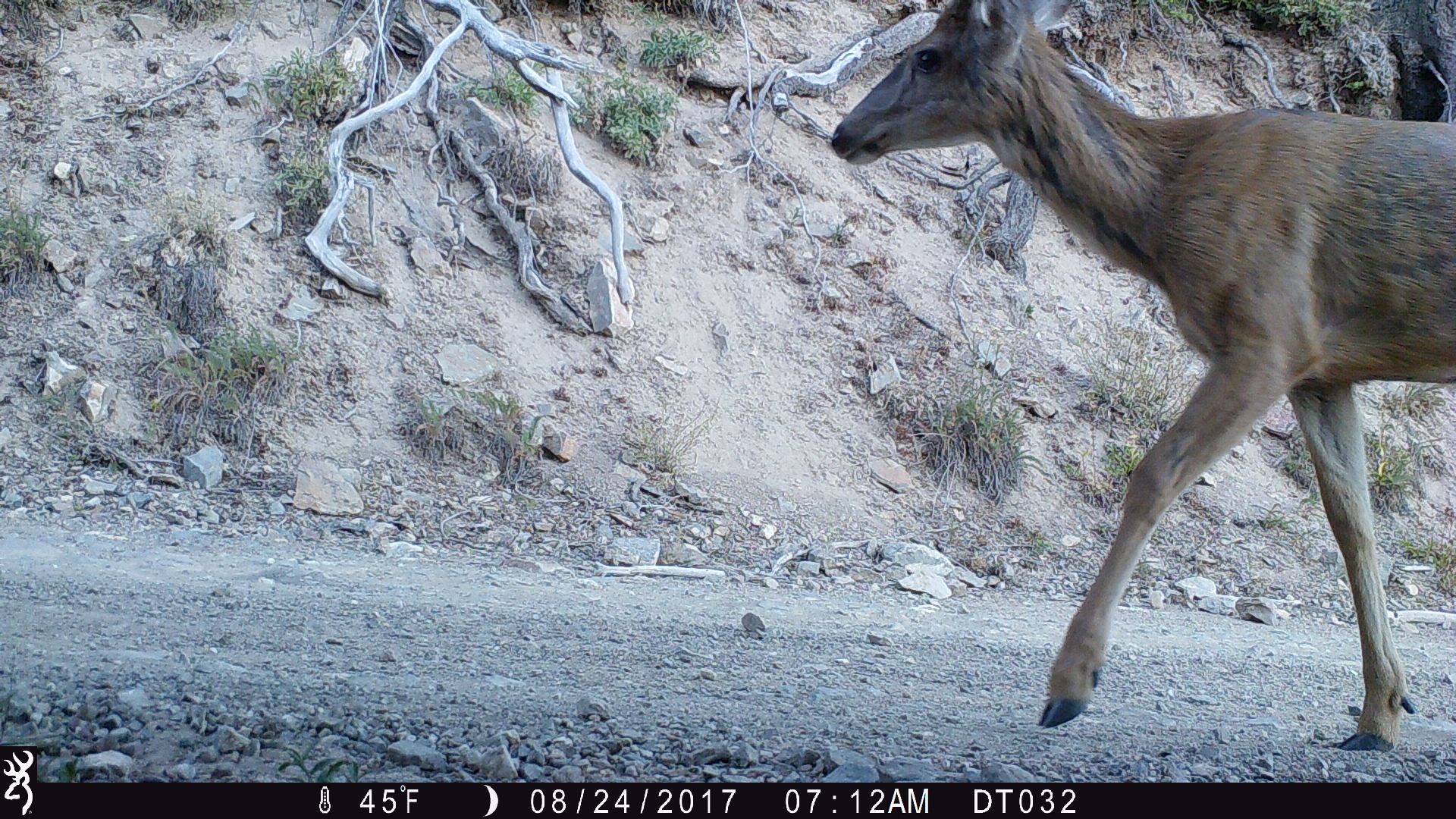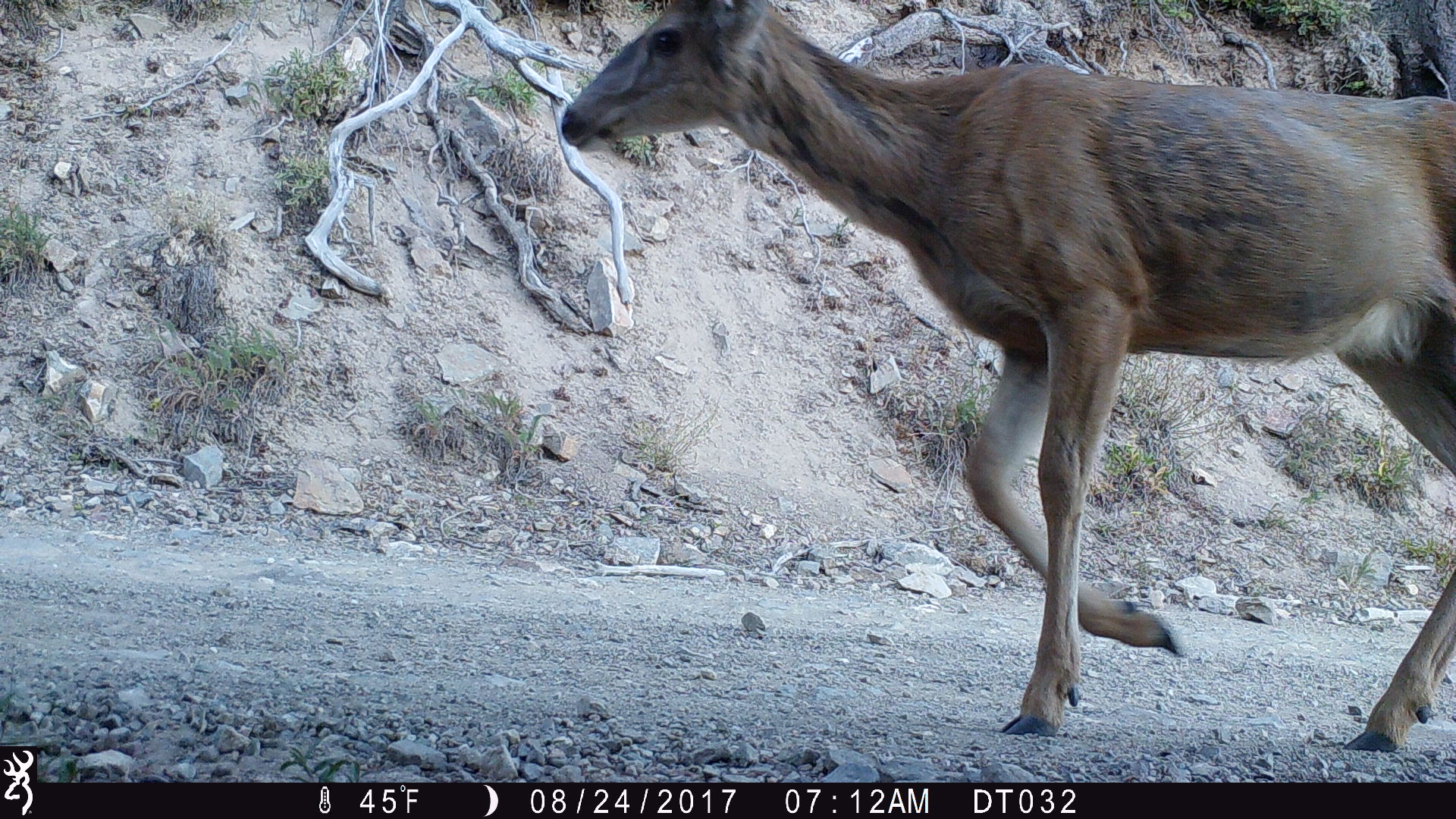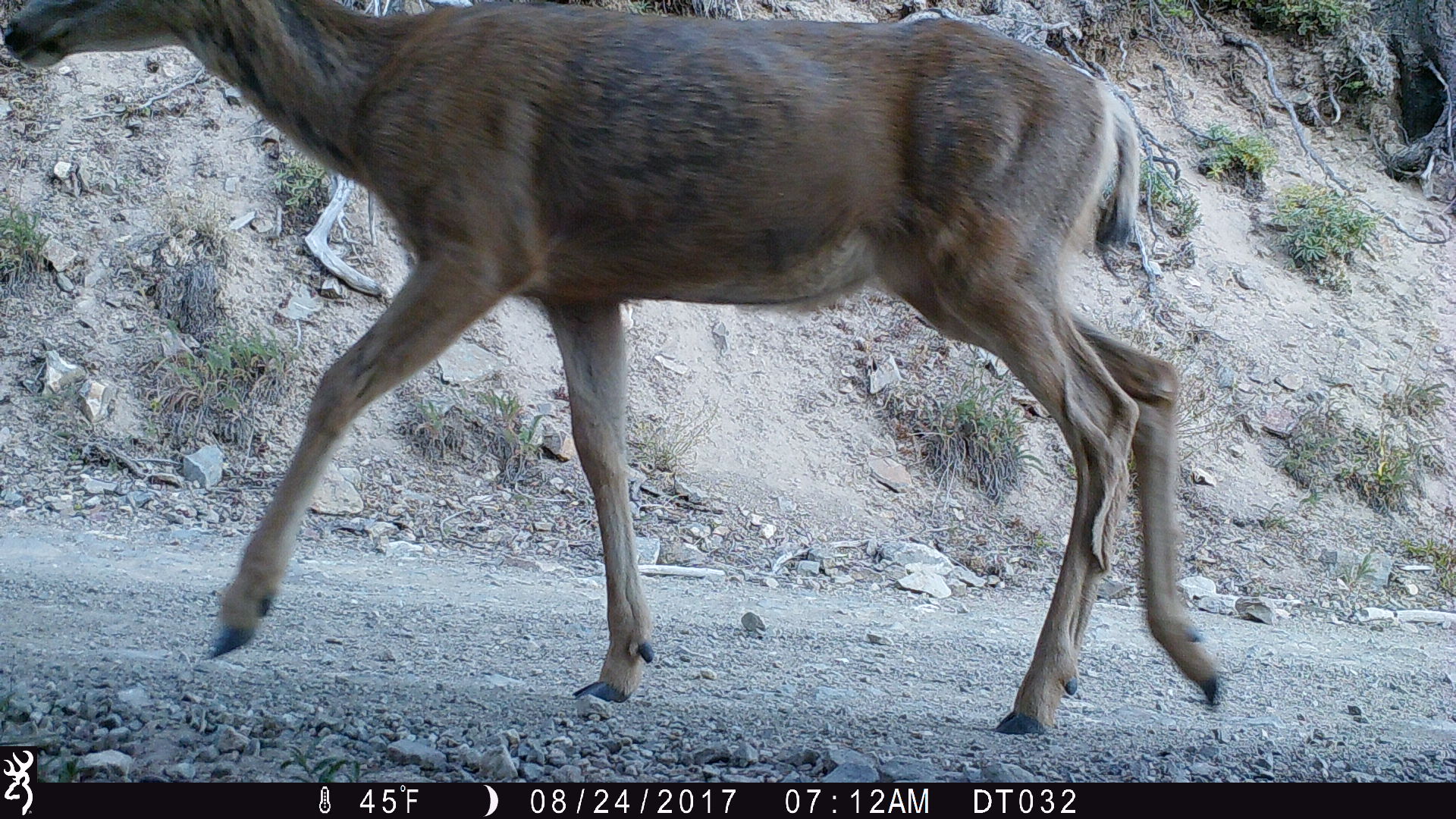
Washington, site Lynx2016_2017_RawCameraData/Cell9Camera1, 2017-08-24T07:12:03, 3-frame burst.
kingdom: Animalia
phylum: Chordata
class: Mammalia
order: Artiodactyla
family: Cervidae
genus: Odocoileus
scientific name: Odocoileus hemionus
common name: mule deer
Odocoileus hemionus (mule deer). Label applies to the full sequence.